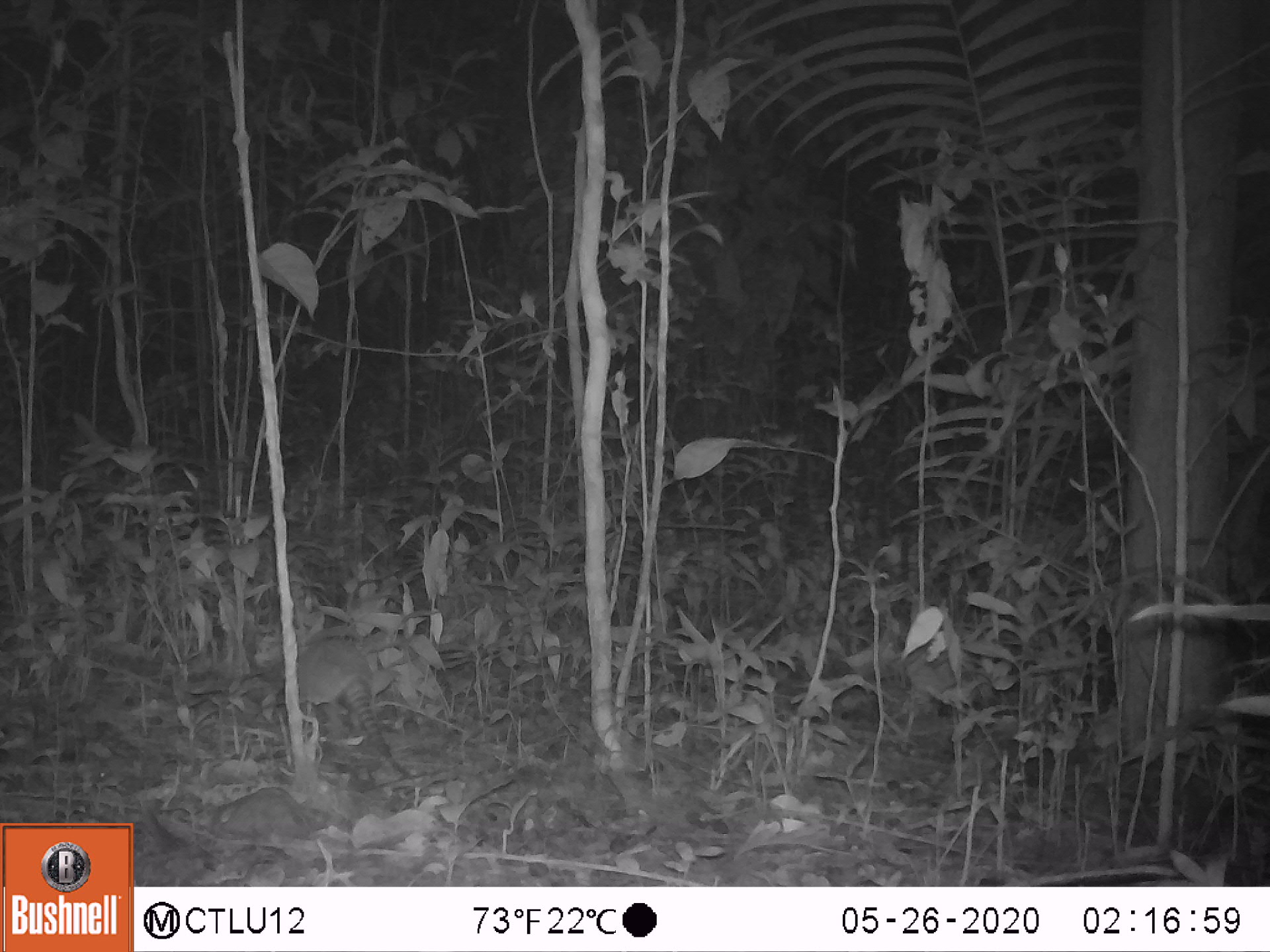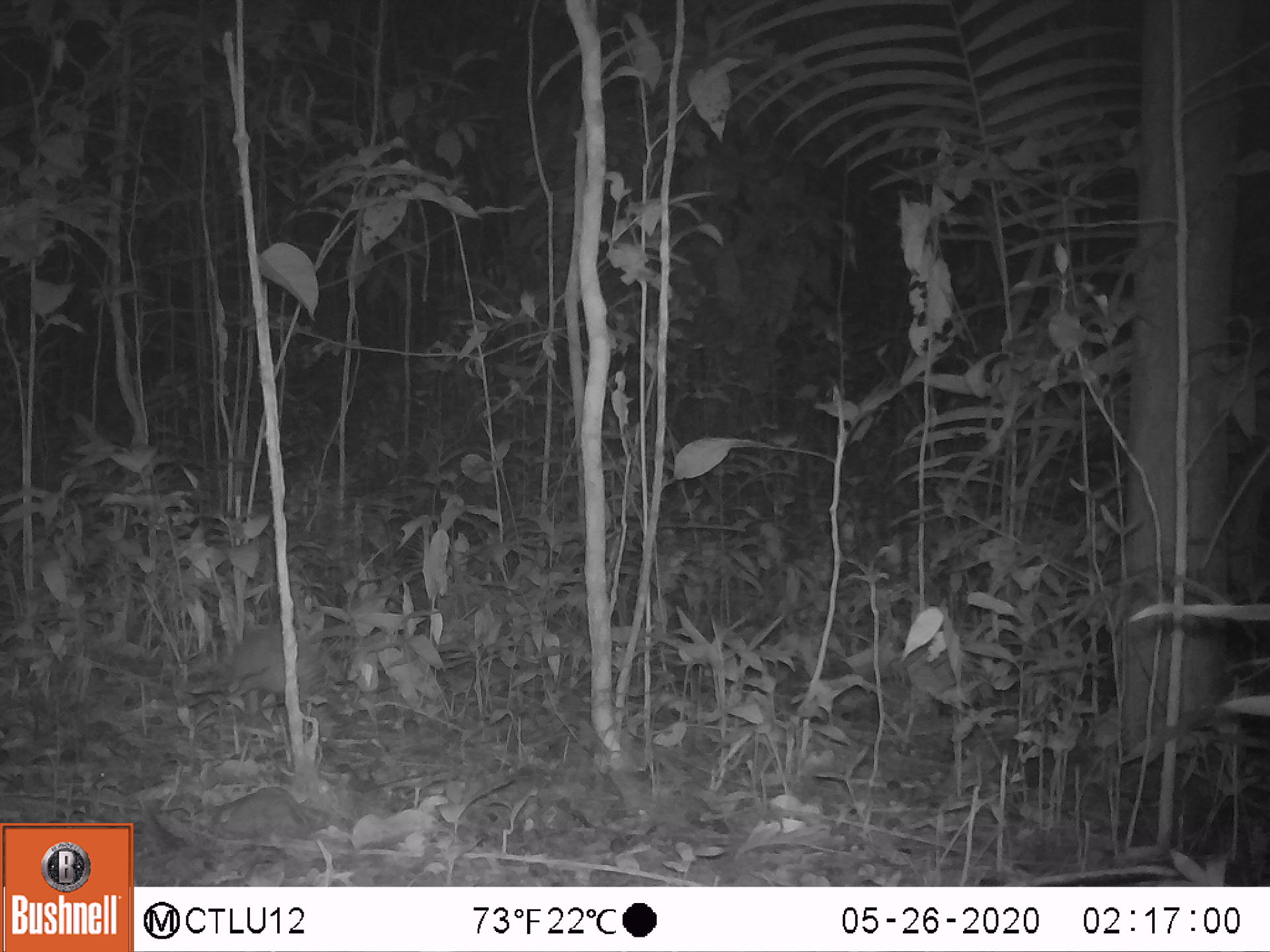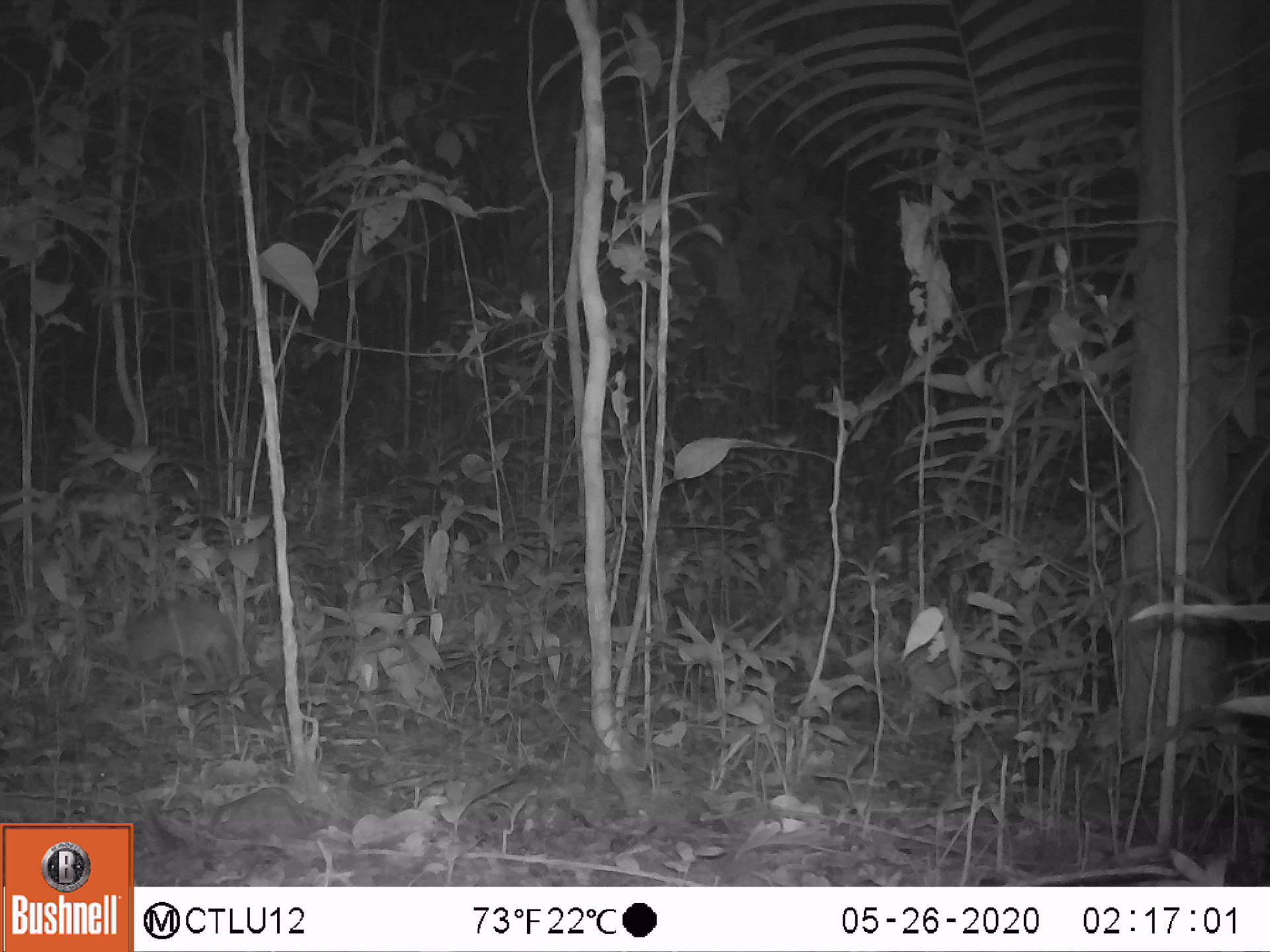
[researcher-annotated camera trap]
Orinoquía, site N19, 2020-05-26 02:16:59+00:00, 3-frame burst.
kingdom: Animalia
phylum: Chordata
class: Mammalia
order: Cingulata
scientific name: Cingulata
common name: armadillo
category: unknown armadillo